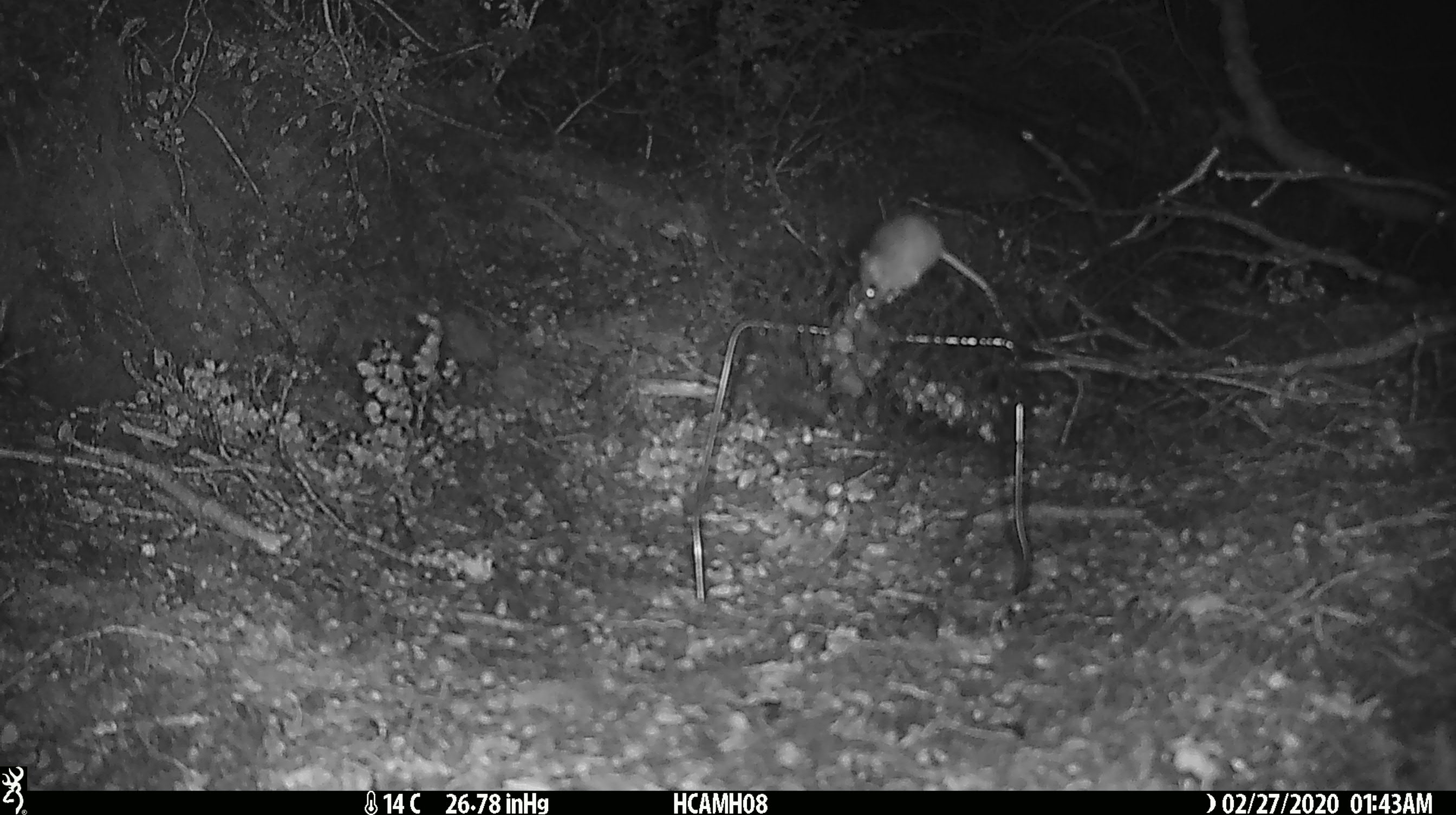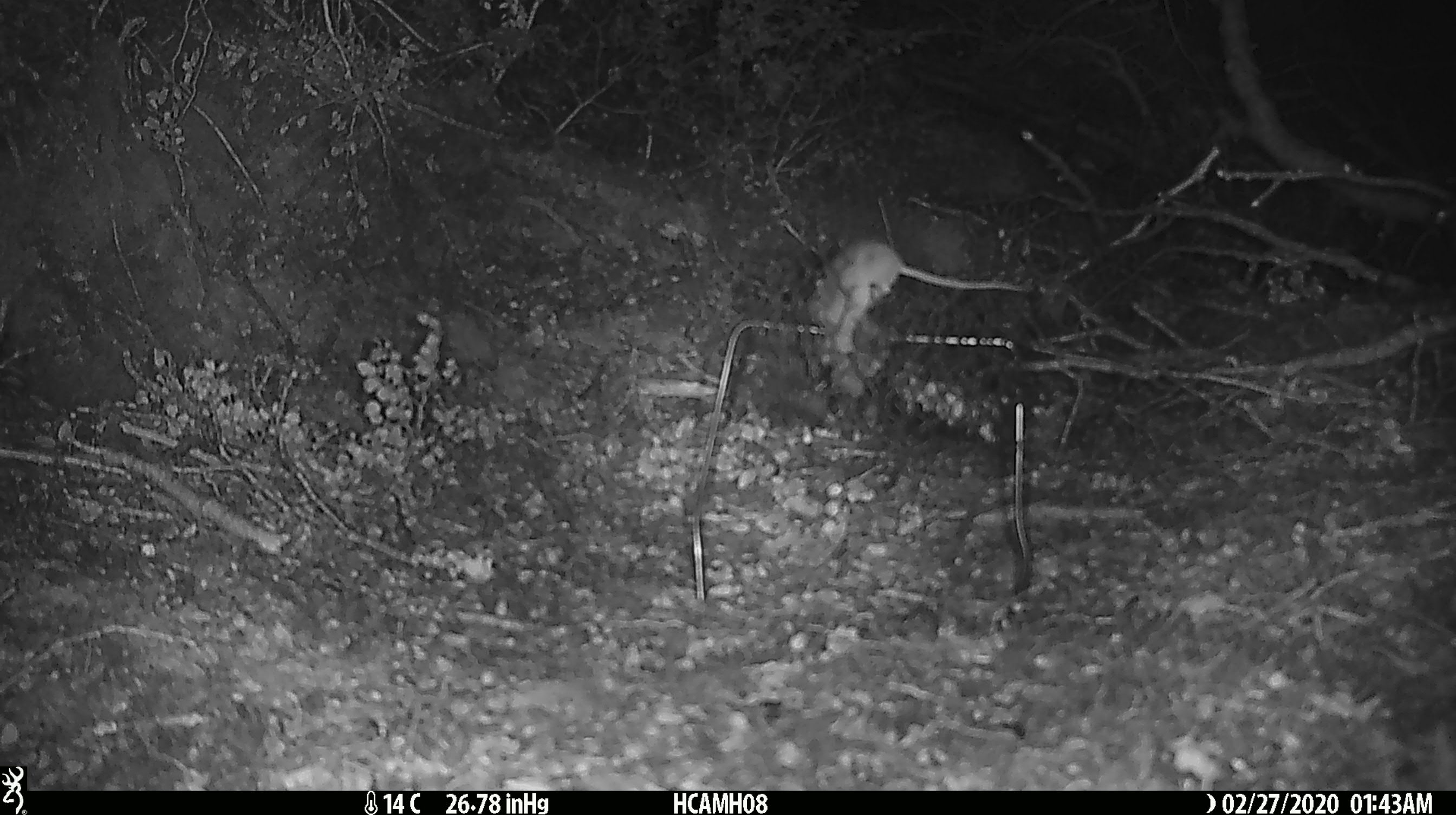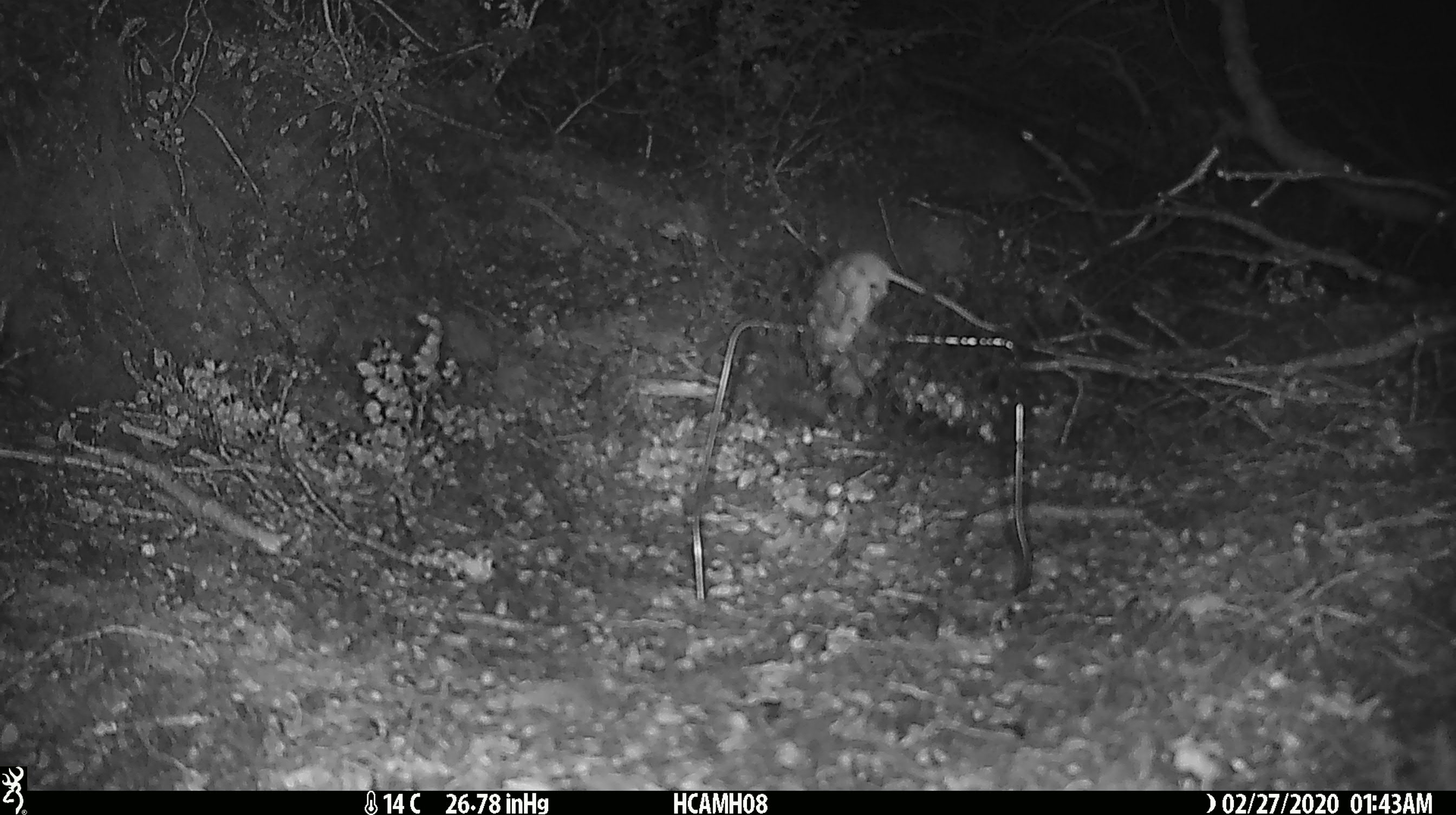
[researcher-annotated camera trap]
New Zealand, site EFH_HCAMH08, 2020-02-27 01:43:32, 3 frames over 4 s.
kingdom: Animalia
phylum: Chordata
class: Mammalia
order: Rodentia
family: Muridae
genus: Mus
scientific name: Mus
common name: mouse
Mouse (Mus).